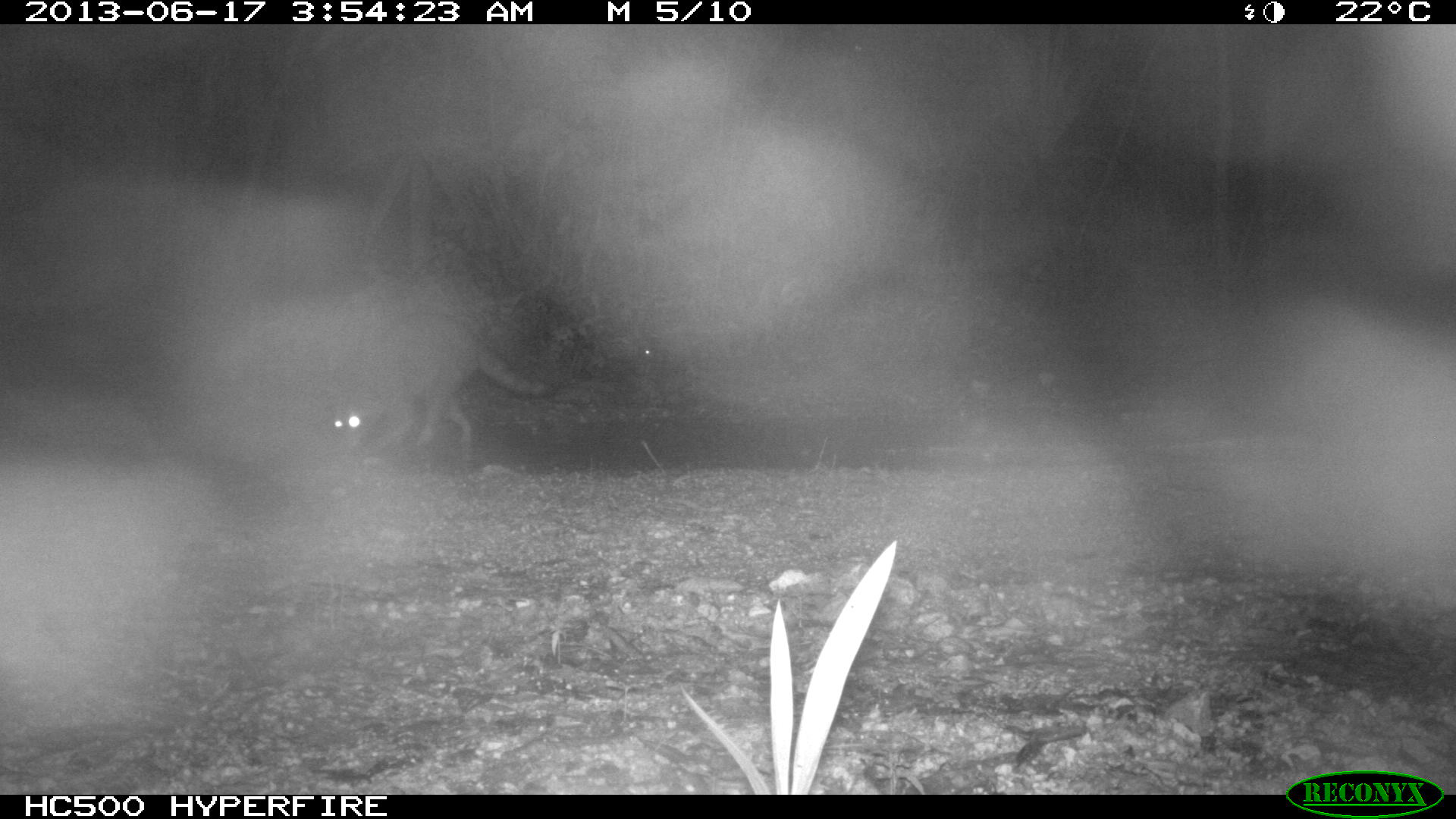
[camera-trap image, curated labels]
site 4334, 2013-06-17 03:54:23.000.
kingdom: Animalia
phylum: Chordata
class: Mammalia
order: Carnivora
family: Procyonidae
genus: Procyon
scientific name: Procyon lotor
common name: common raccoon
Procyon lotor (common raccoon), count 1.